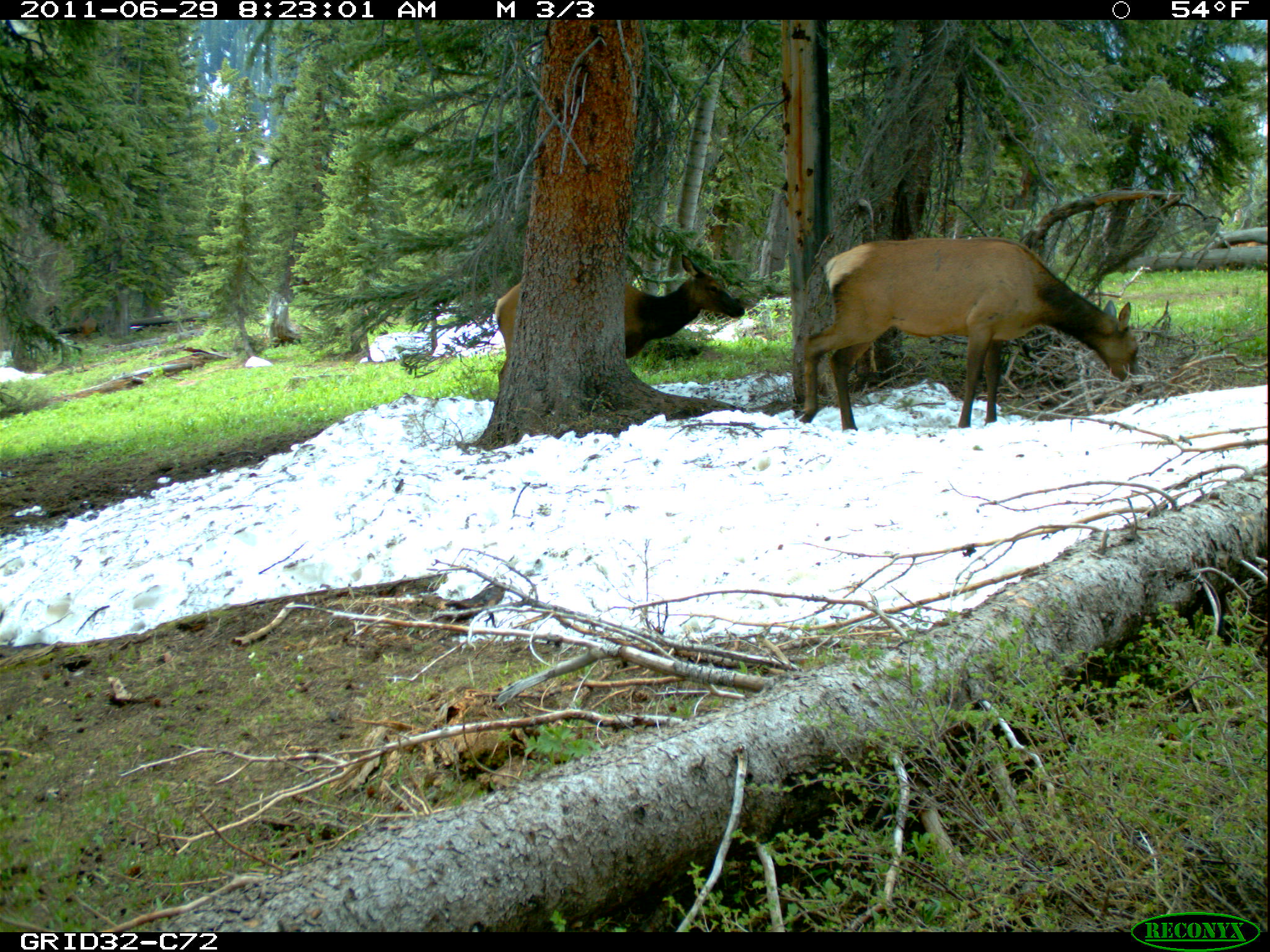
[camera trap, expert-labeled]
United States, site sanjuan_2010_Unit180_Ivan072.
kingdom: Animalia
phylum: Chordata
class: Mammalia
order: Artiodactyla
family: Cervidae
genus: Cervus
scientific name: Cervus elaphus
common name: red deer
Cervus elaphus (red deer).